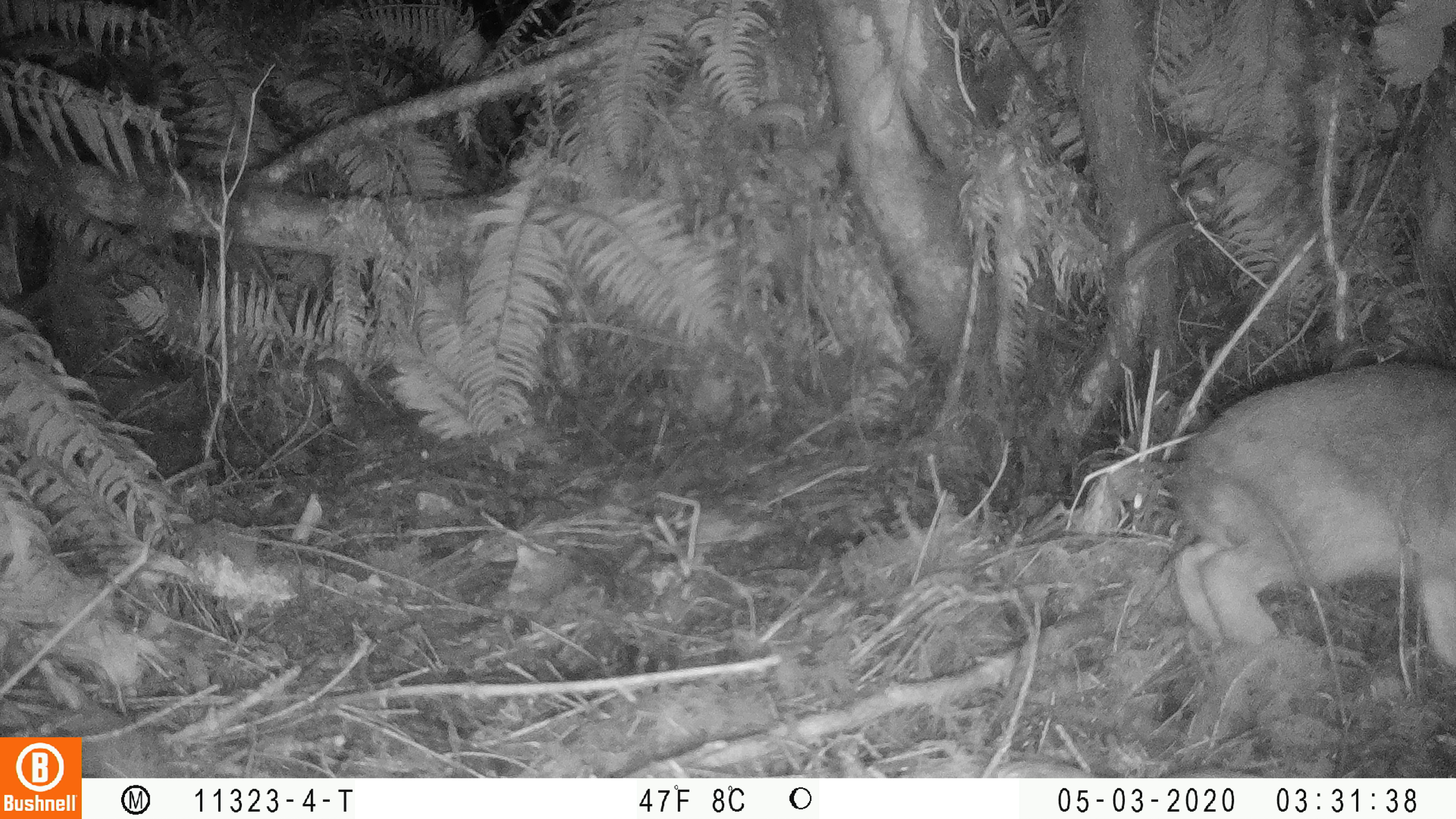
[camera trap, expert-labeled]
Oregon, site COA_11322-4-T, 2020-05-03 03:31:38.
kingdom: Animalia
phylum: Chordata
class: Mammalia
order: Lagomorpha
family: Leporidae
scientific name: Leporidae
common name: hares and rabbits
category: leporidae family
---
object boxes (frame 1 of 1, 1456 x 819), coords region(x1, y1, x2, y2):
leporidae family: region(1169, 357, 1449, 673)